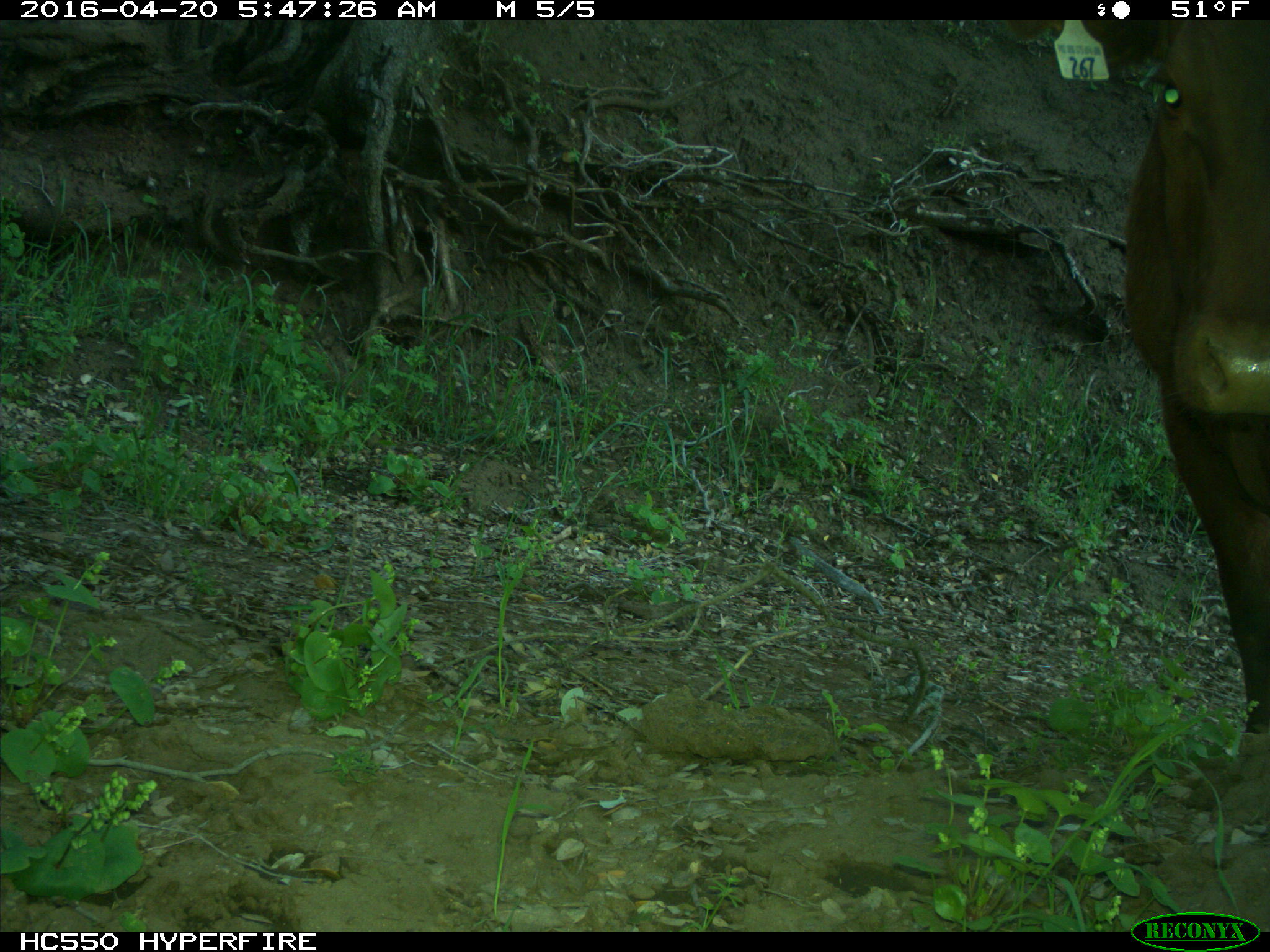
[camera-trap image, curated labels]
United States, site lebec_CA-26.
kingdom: Animalia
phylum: Chordata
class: Mammalia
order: Artiodactyla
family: Bovidae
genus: Bos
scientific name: Bos taurus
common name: domestic cow